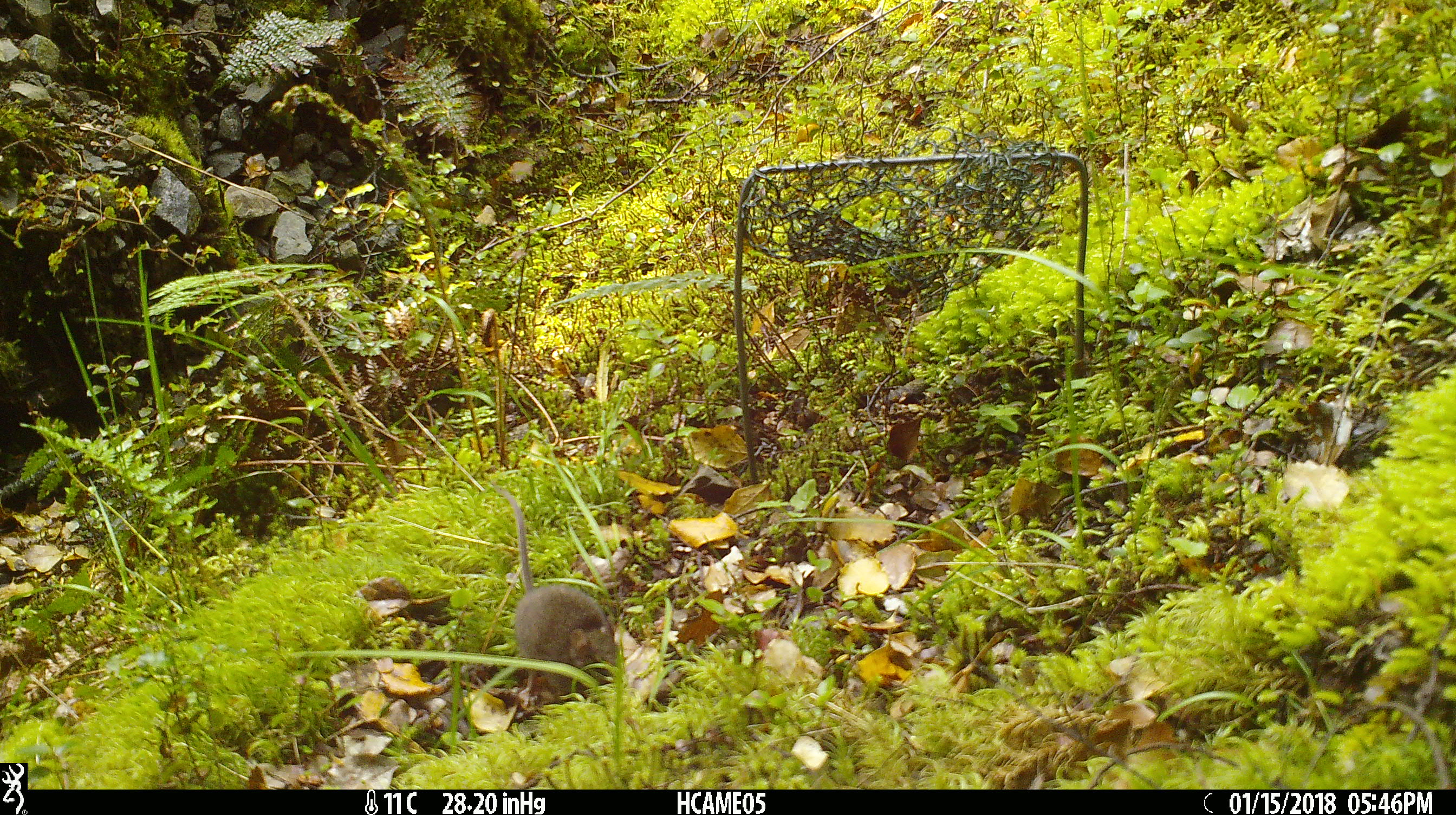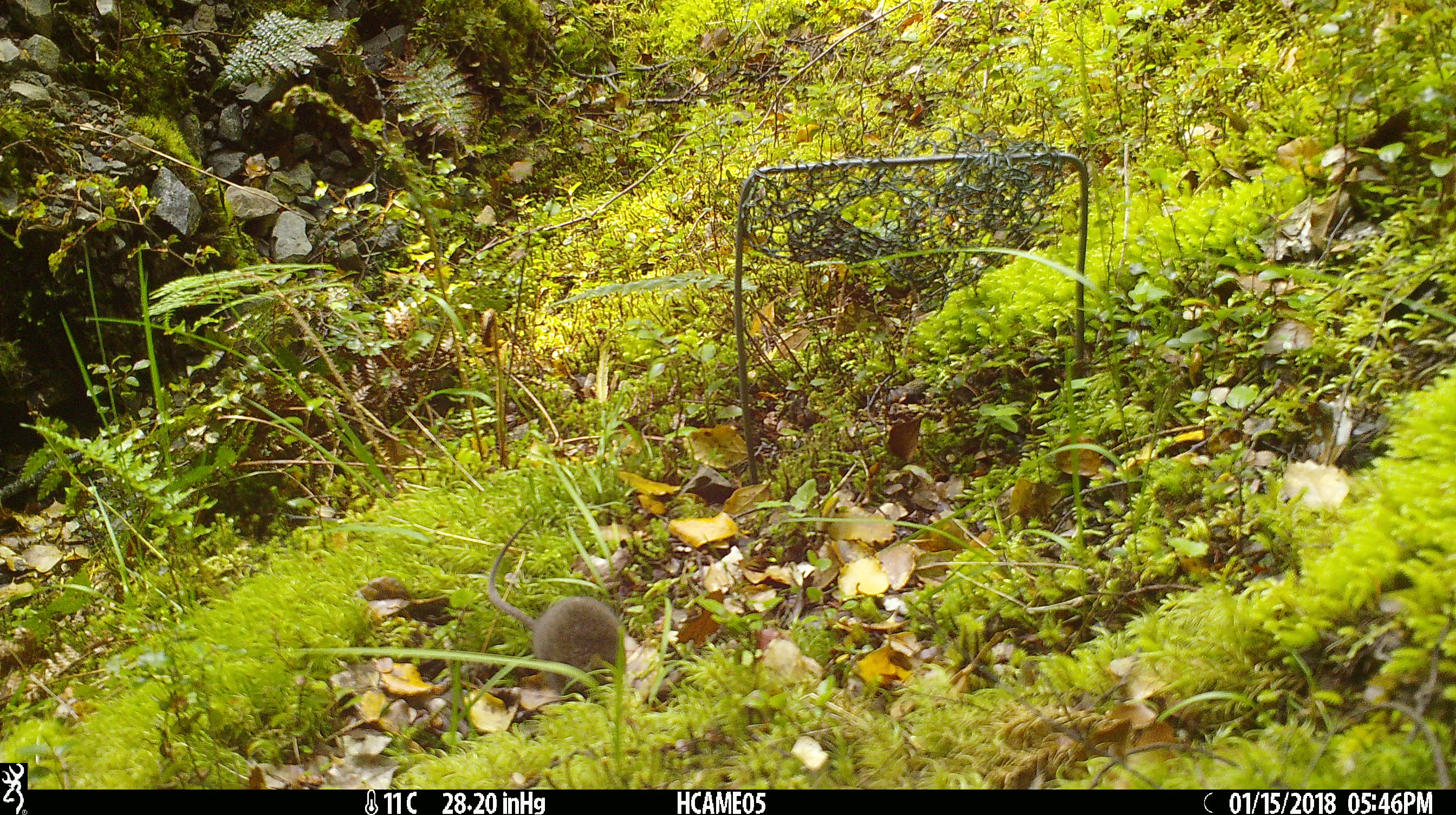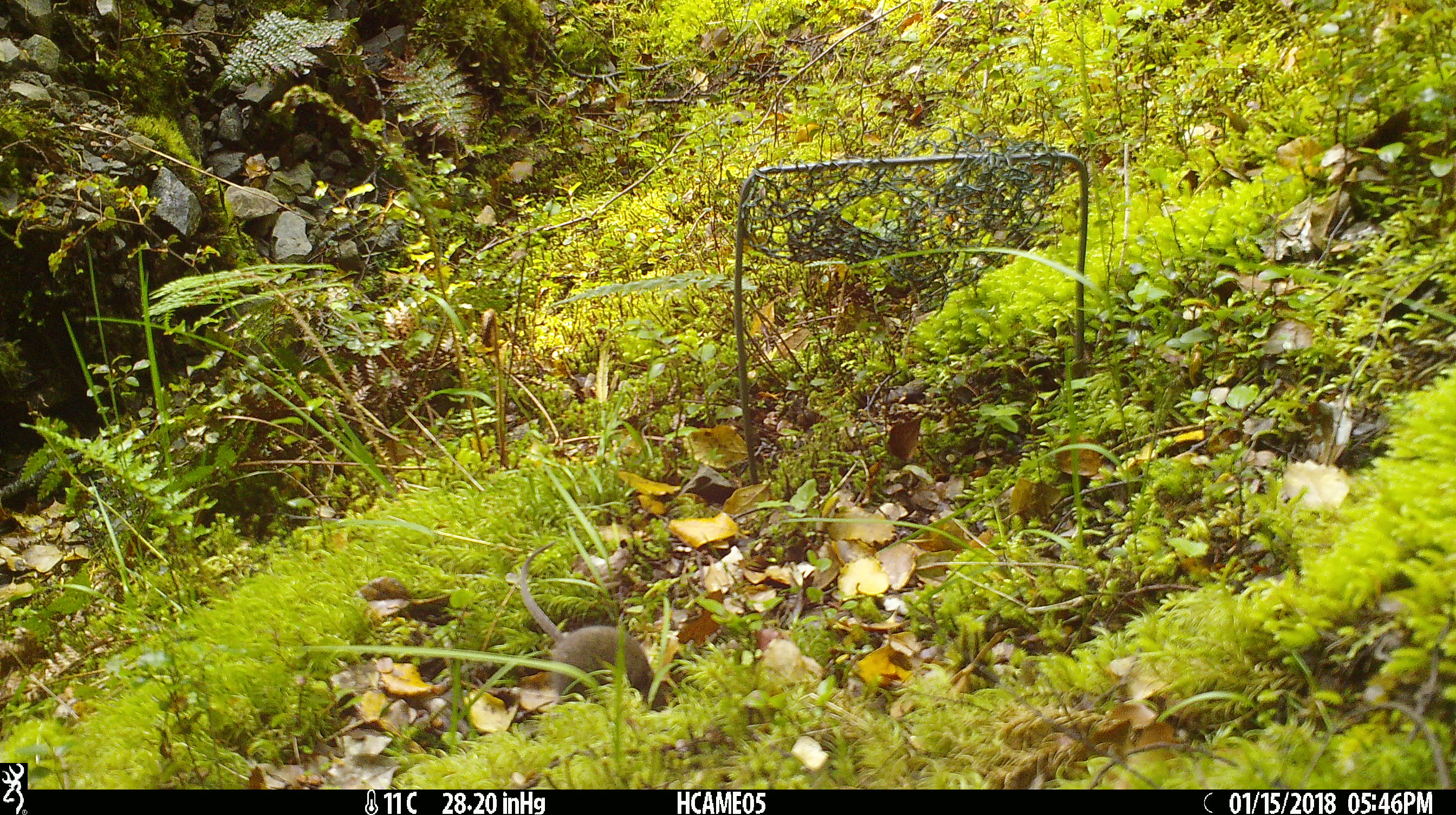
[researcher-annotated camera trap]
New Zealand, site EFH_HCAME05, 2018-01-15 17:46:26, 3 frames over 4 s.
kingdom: Animalia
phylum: Chordata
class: Mammalia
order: Rodentia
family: Muridae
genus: Mus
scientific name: Mus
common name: mouse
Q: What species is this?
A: Mouse (Mus).